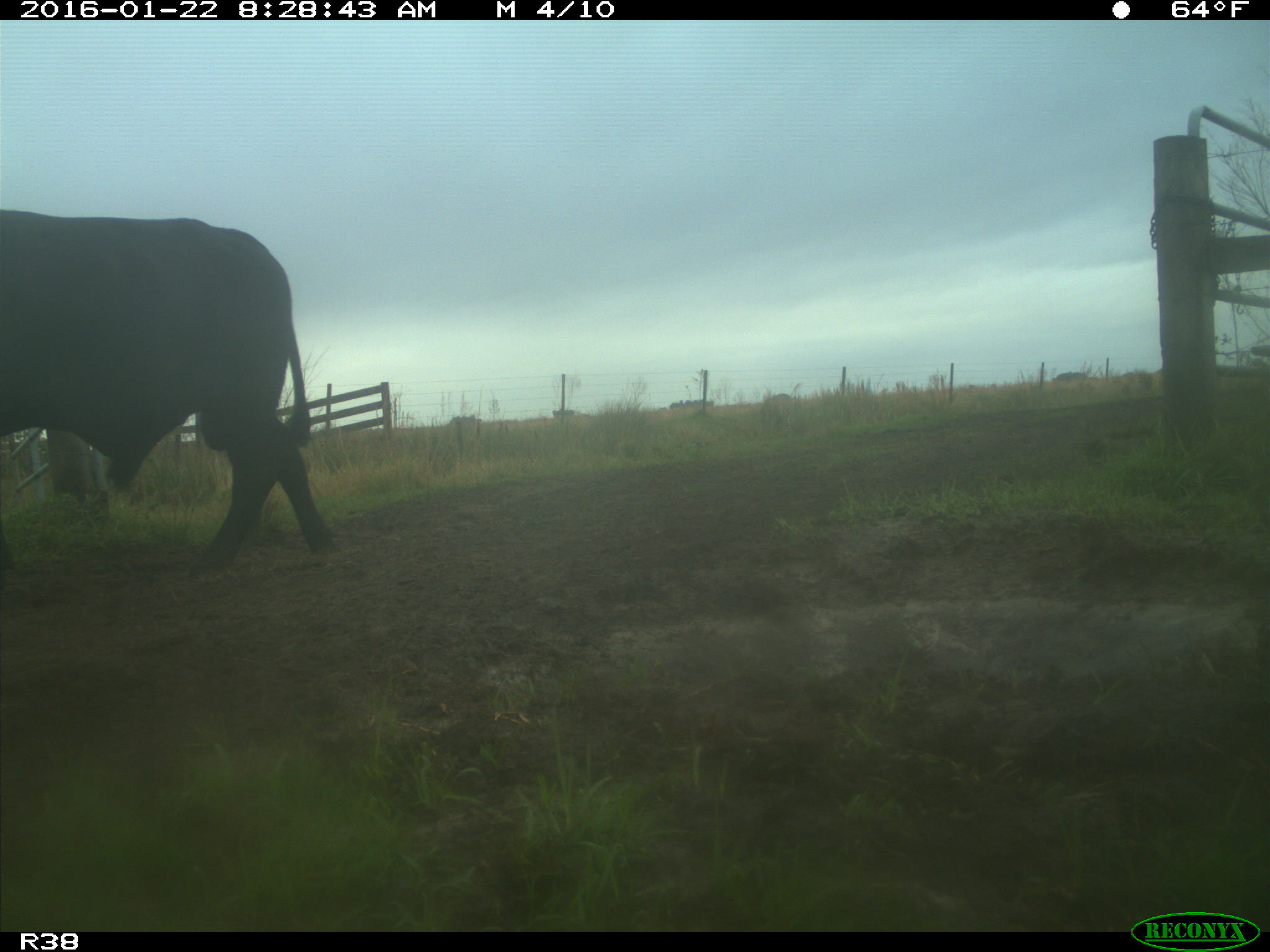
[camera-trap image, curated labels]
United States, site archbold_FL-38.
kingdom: Animalia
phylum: Chordata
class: Mammalia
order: Artiodactyla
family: Bovidae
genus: Bos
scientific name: Bos taurus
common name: domestic cow